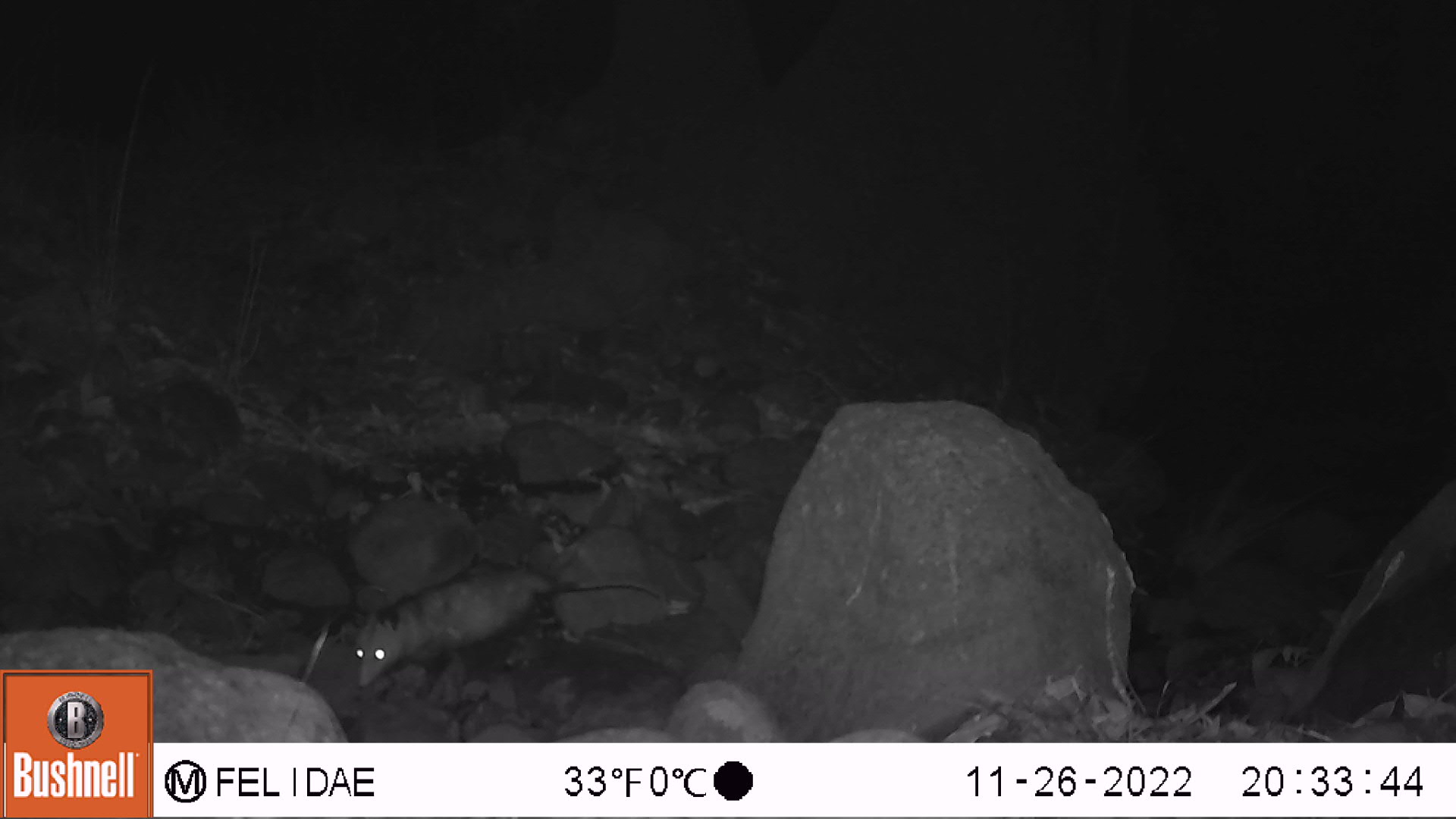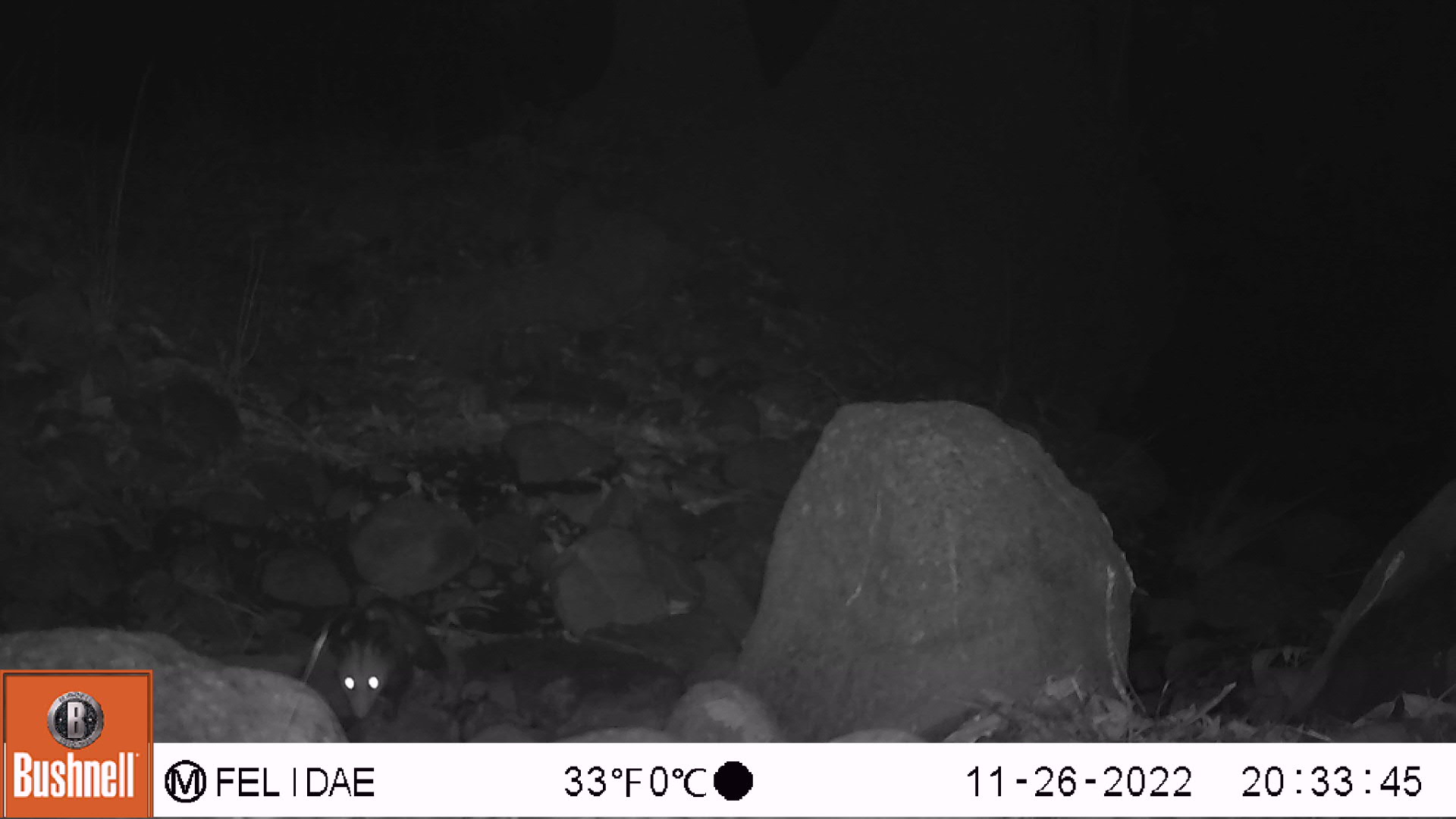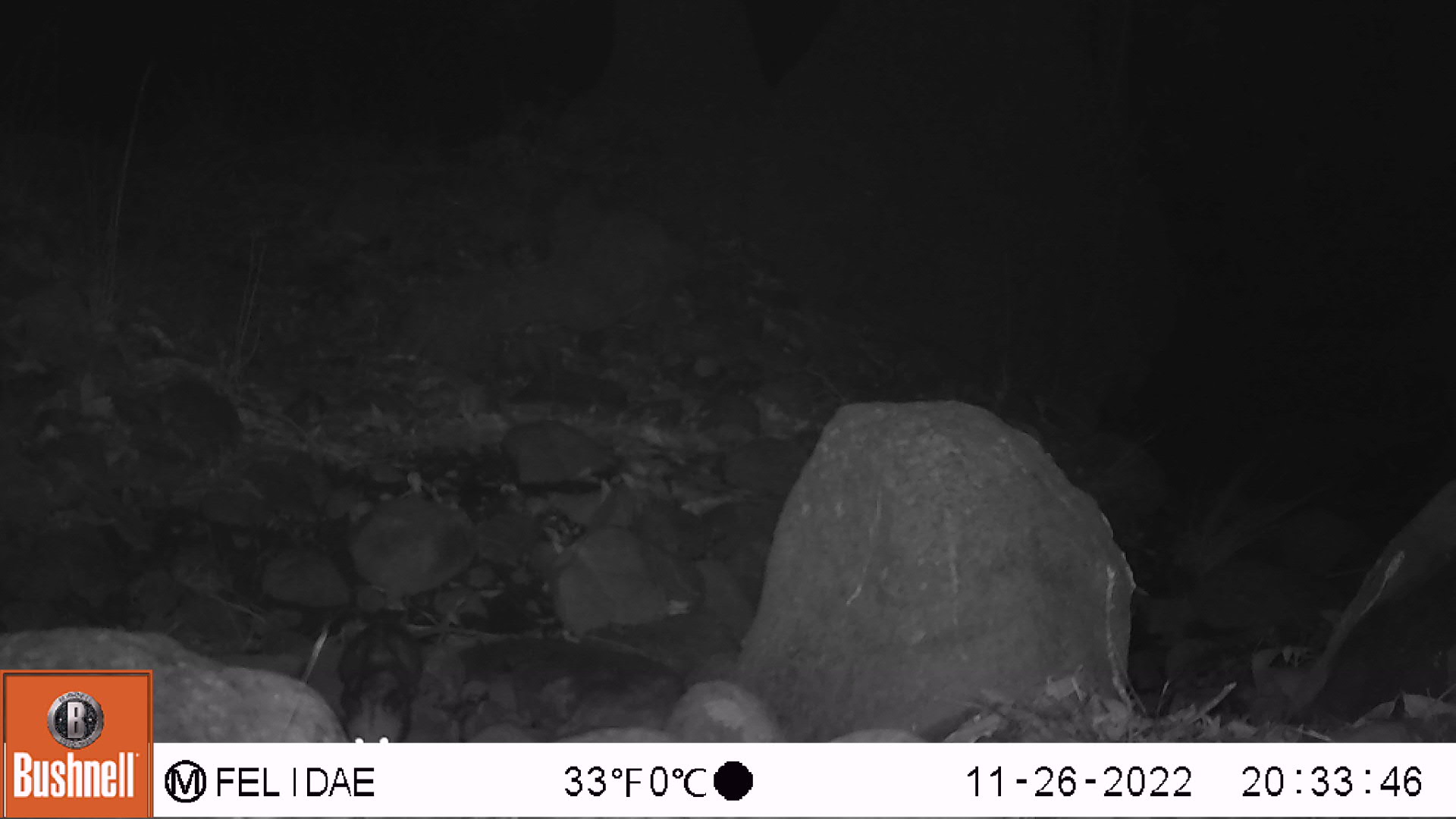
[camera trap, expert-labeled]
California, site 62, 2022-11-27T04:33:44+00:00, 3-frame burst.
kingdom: Animalia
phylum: Chordata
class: Mammalia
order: Didelphimorphia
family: Didelphidae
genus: Didelphis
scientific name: Didelphis virginiana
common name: virginia opossum